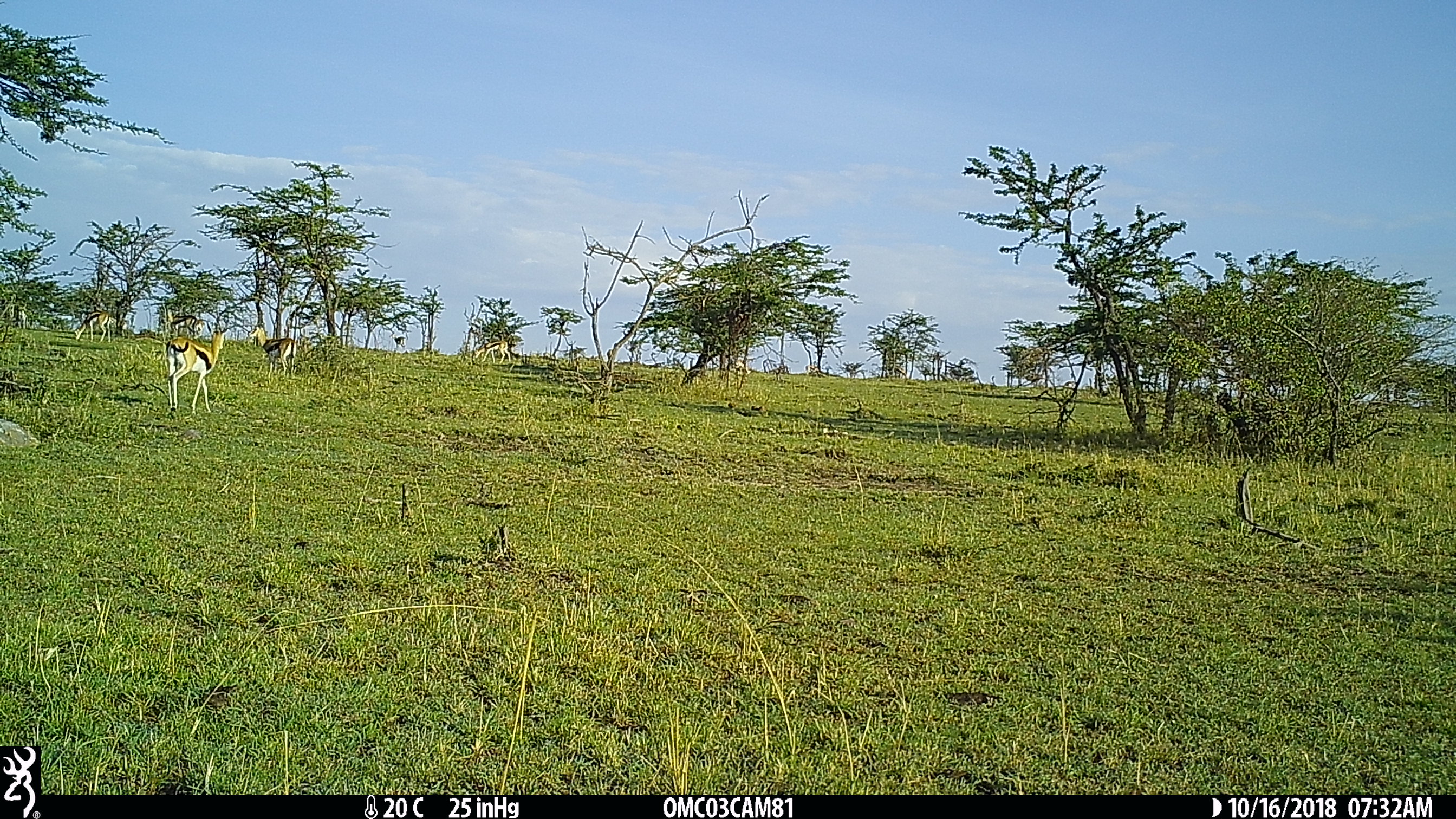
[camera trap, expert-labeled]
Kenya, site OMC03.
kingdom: Animalia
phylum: Chordata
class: Mammalia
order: Artiodactyla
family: Bovidae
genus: Eudorcas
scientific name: Eudorcas thomsonii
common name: thomon's gazelle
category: gazelle thomsons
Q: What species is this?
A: Gazelle thomsons (thomon's gazelle) (Eudorcas thomsonii).